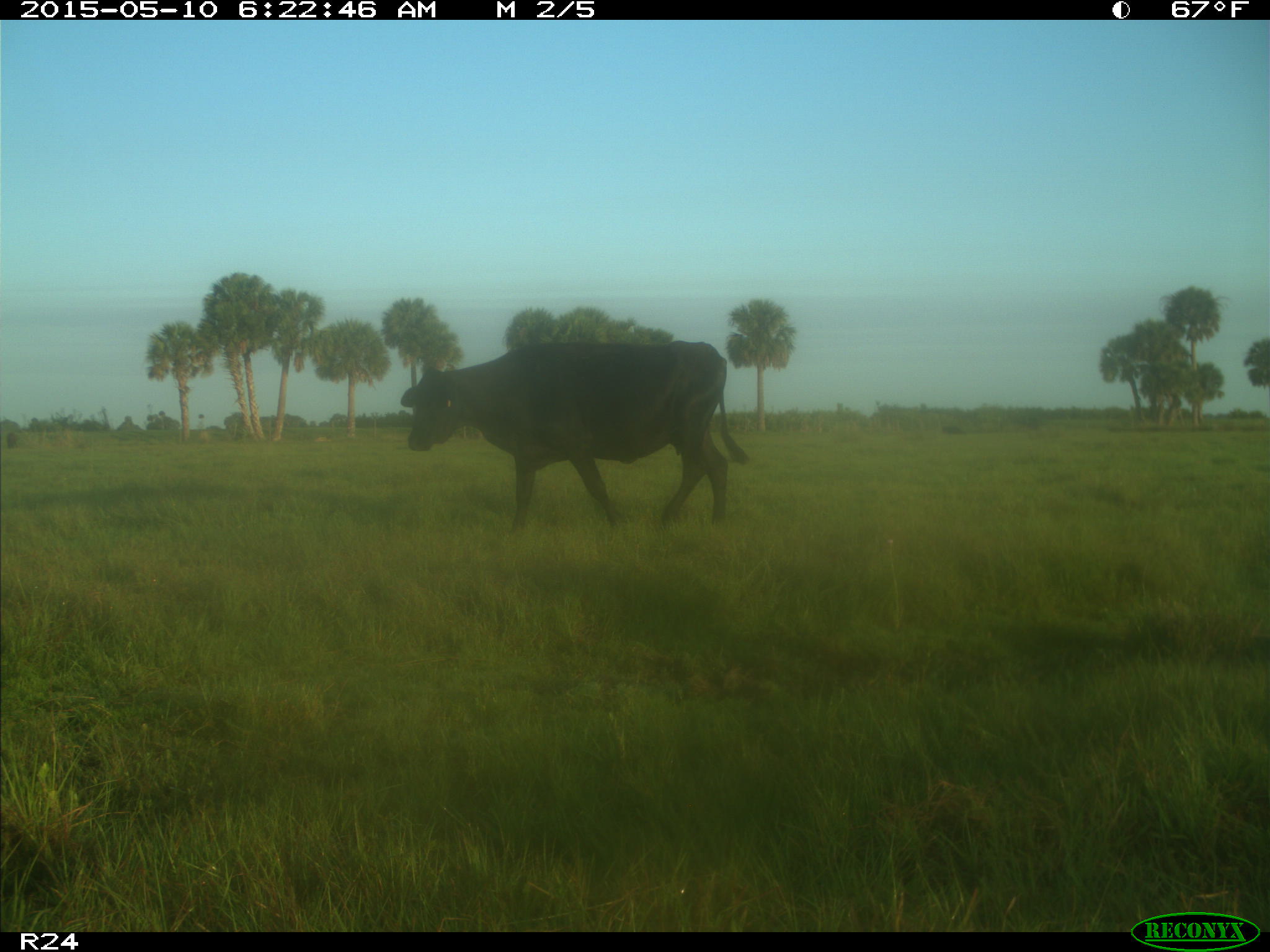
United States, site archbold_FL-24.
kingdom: Animalia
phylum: Chordata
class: Mammalia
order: Artiodactyla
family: Bovidae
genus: Bos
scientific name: Bos taurus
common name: domestic cow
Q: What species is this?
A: Bos taurus (domestic cow).